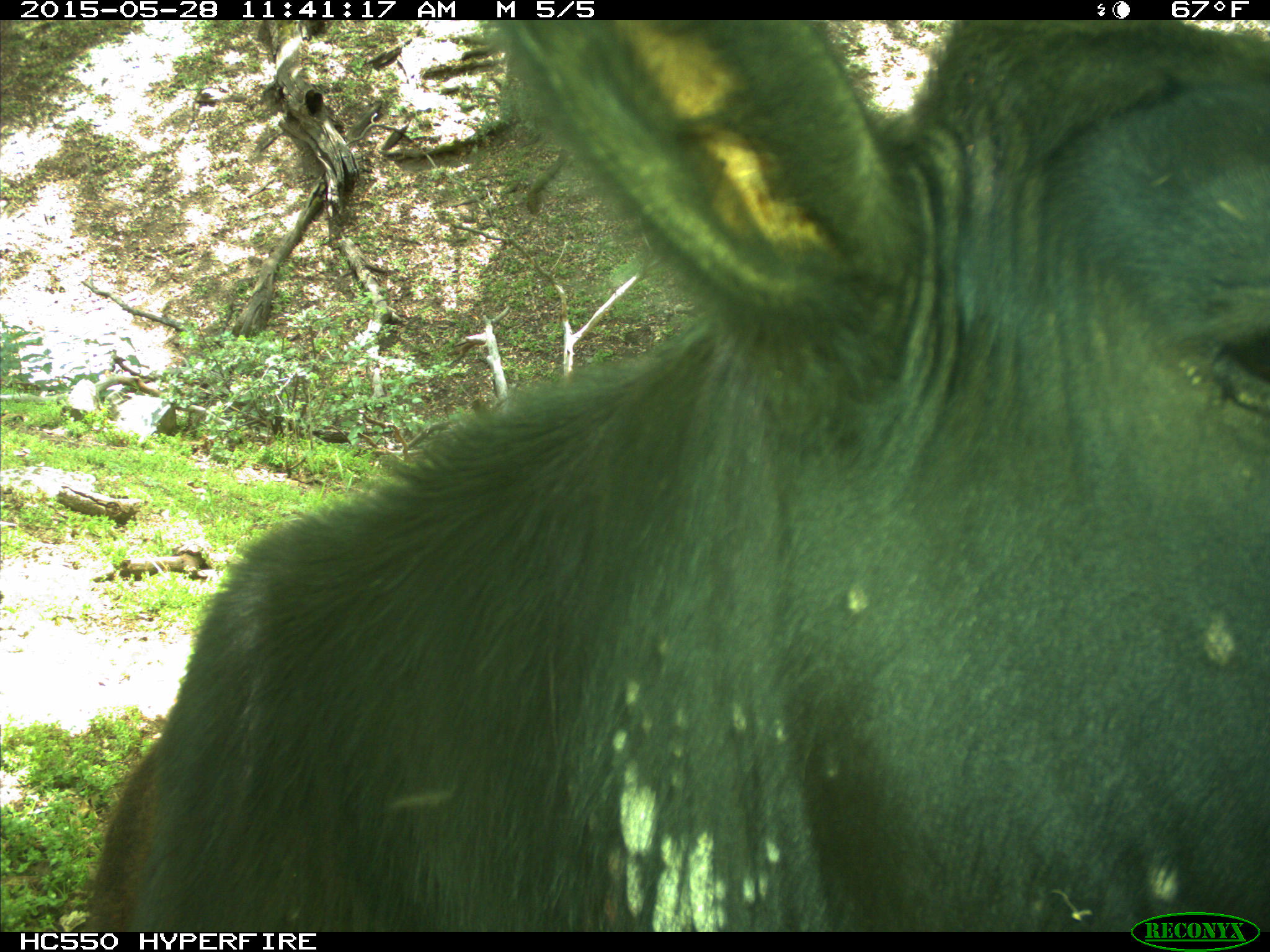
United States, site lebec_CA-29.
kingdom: Animalia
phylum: Chordata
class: Mammalia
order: Artiodactyla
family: Bovidae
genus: Bos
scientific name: Bos taurus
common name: domestic cow